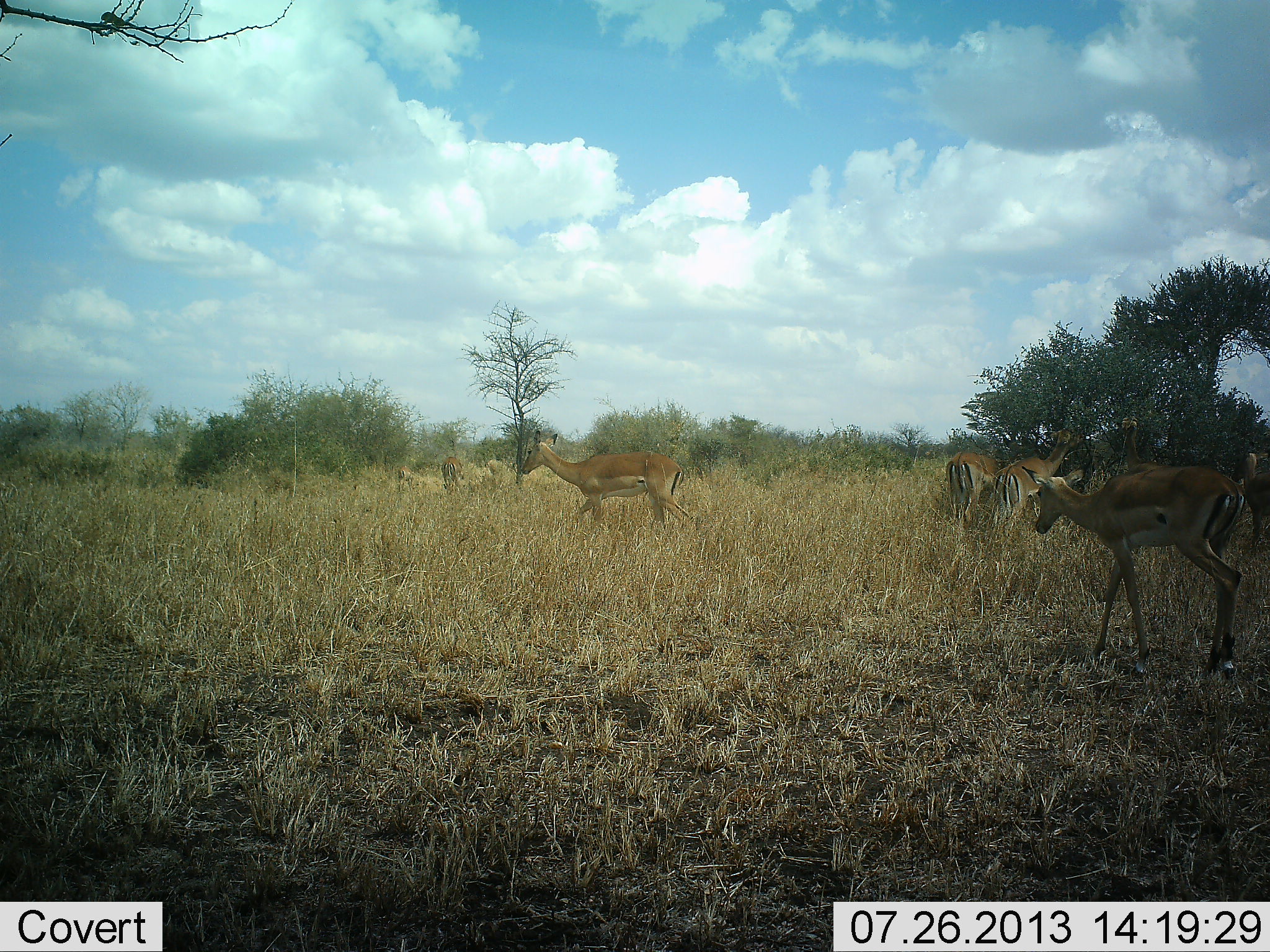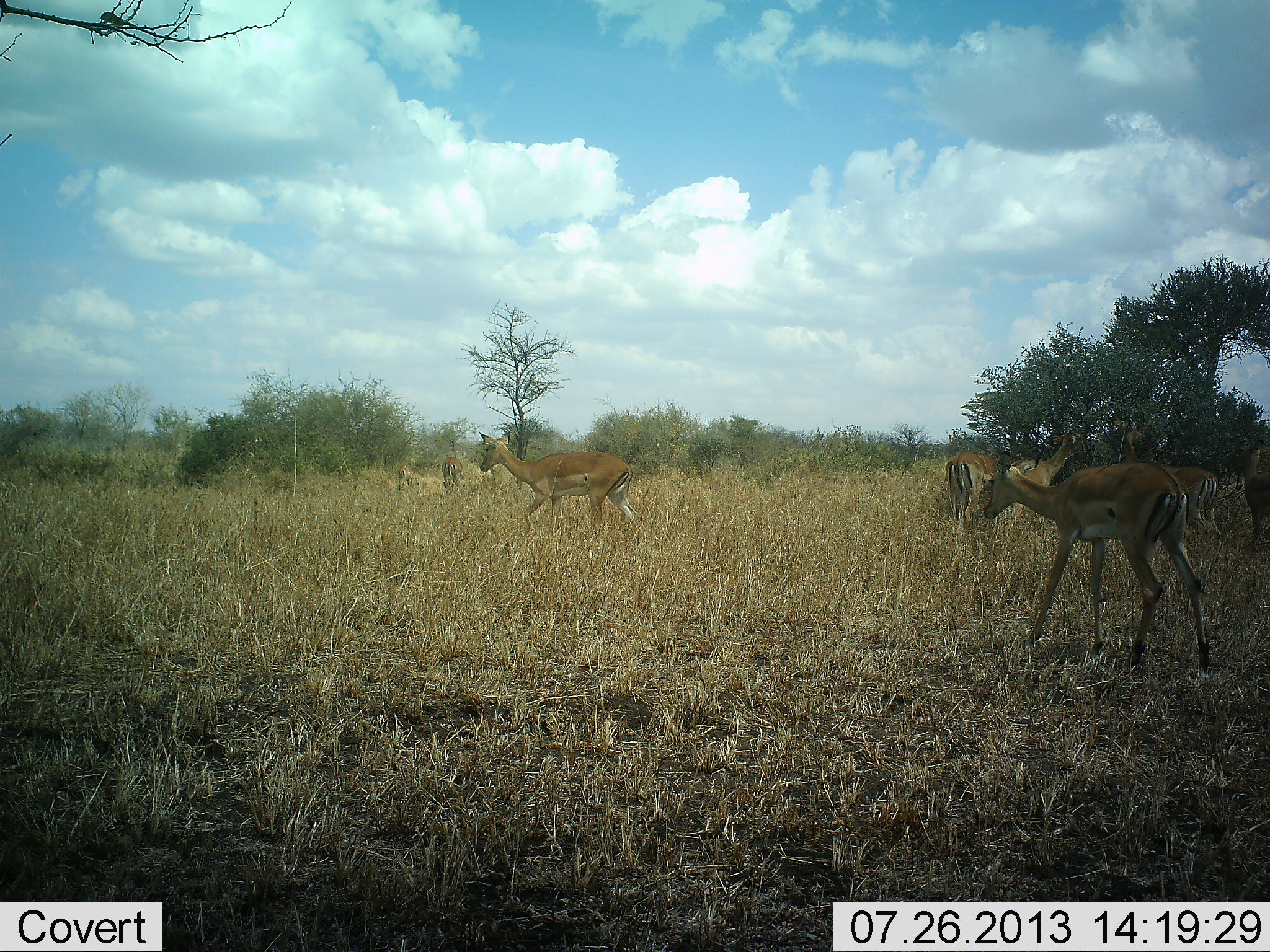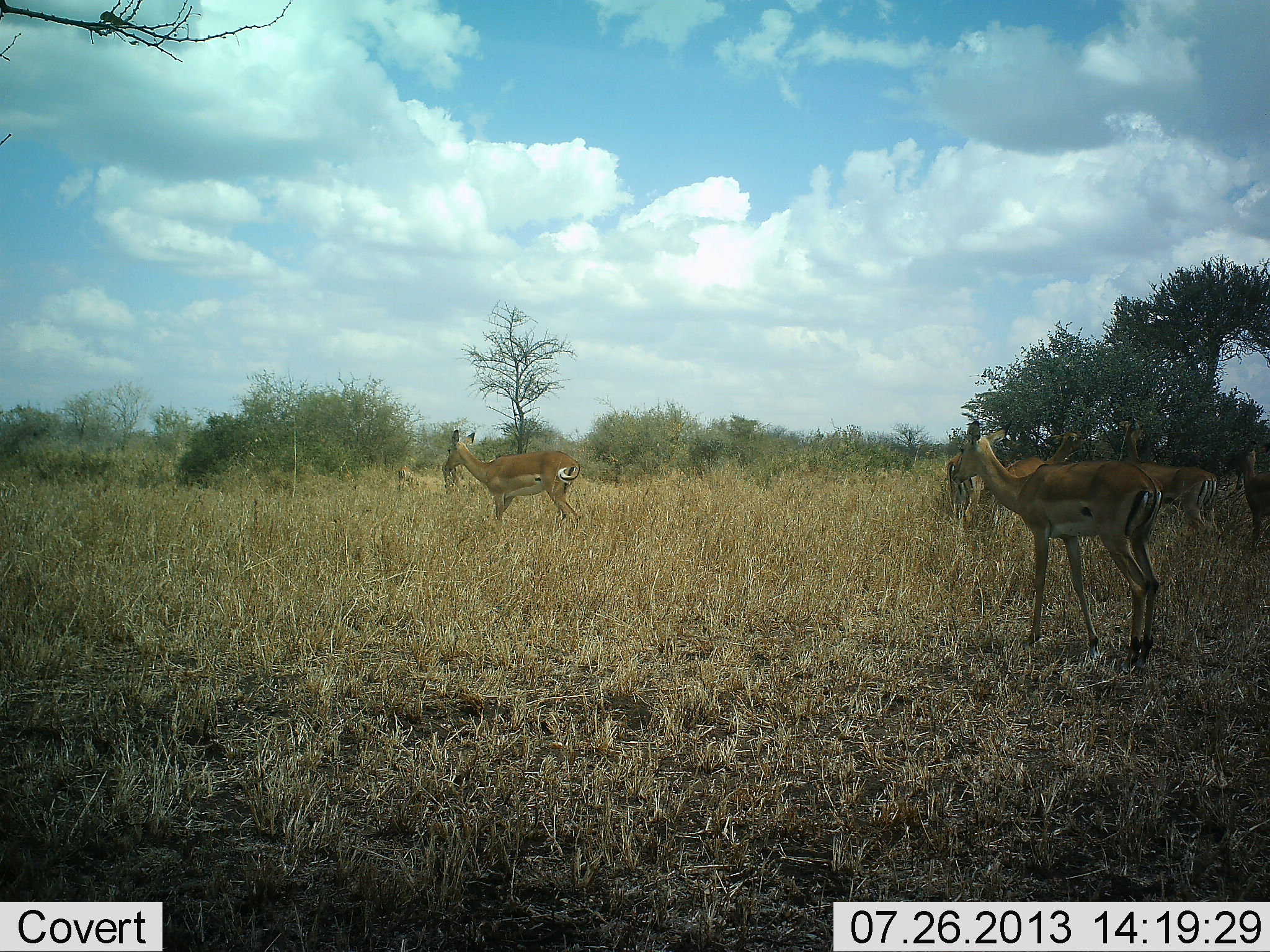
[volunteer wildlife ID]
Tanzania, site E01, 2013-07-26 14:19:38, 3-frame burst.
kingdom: Animalia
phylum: Chordata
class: Mammalia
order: Artiodactyla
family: Bovidae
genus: Aepyceros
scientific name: Aepyceros melampus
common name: impala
Impala (Aepyceros melampus), count 7. Behavior (volunteer vote fractions): standing 60%, resting 0%, moving 90%, interacting 0%. Young present (vote fraction): 0%. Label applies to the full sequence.